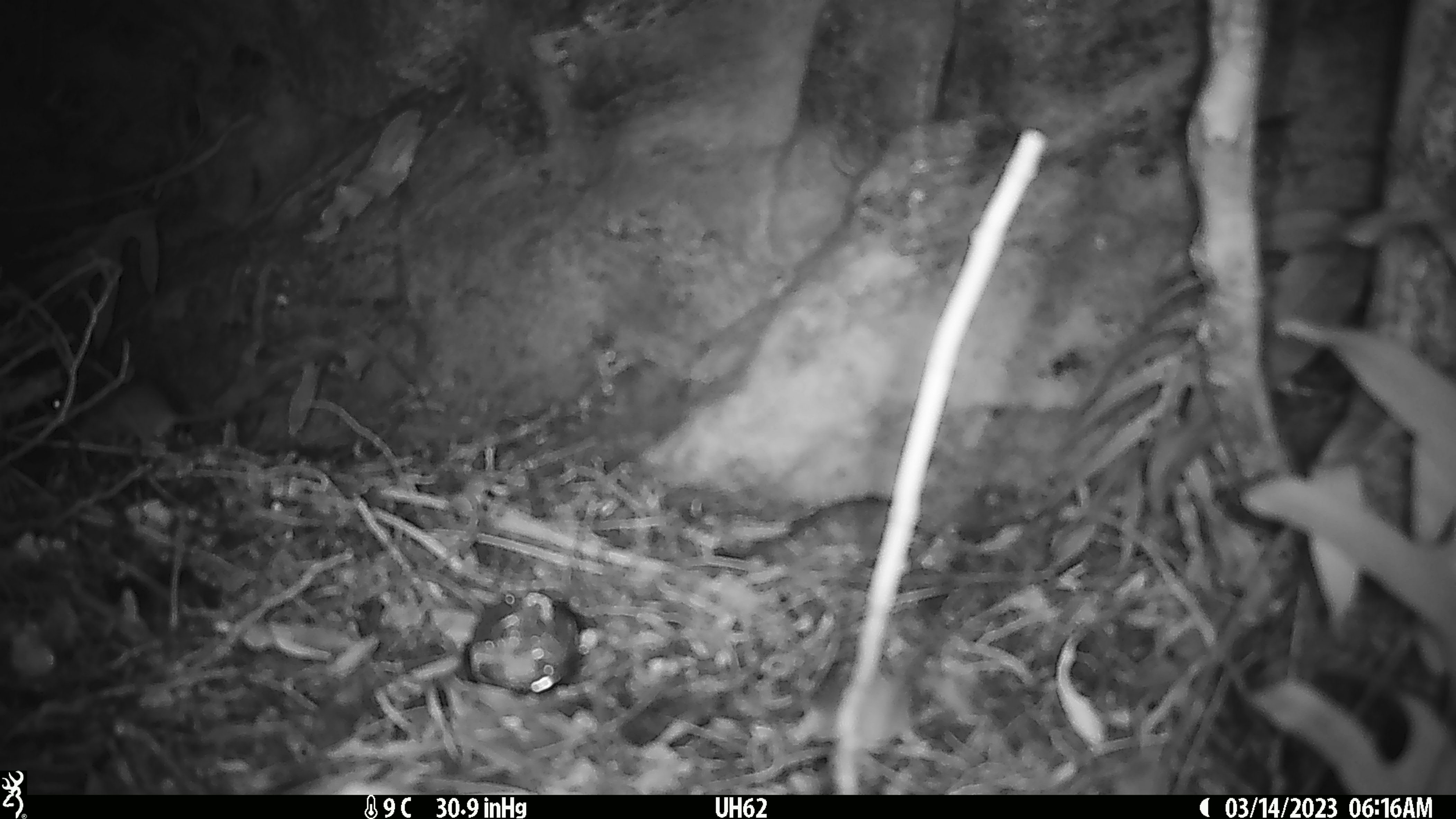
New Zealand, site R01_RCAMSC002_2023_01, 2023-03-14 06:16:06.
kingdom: Animalia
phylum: Chordata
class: Mammalia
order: Rodentia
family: Muridae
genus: Mus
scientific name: Mus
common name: mouse